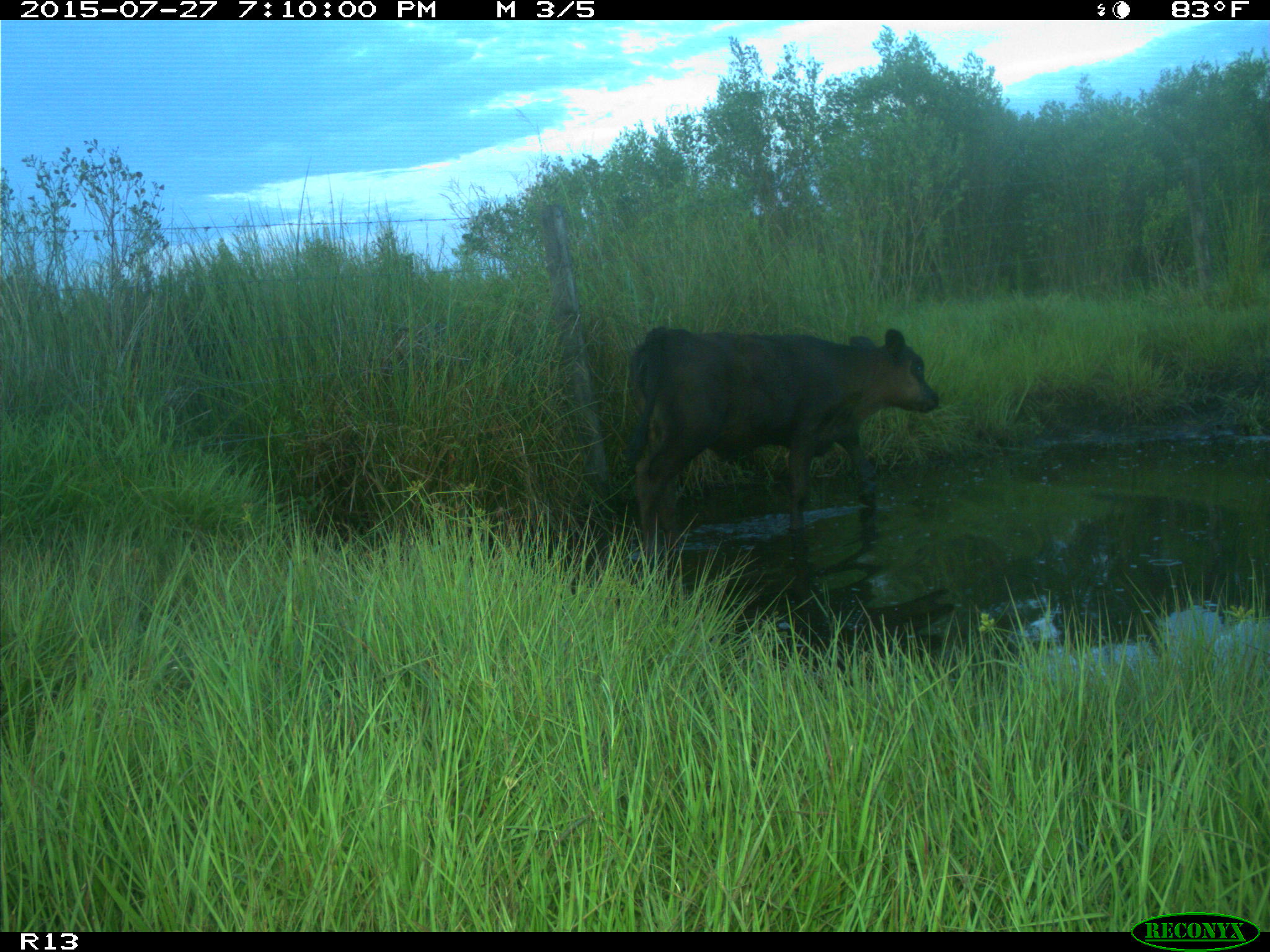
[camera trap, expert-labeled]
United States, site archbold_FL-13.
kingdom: Animalia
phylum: Chordata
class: Mammalia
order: Artiodactyla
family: Bovidae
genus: Bos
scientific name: Bos taurus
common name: domestic cow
Bos taurus (domestic cow).